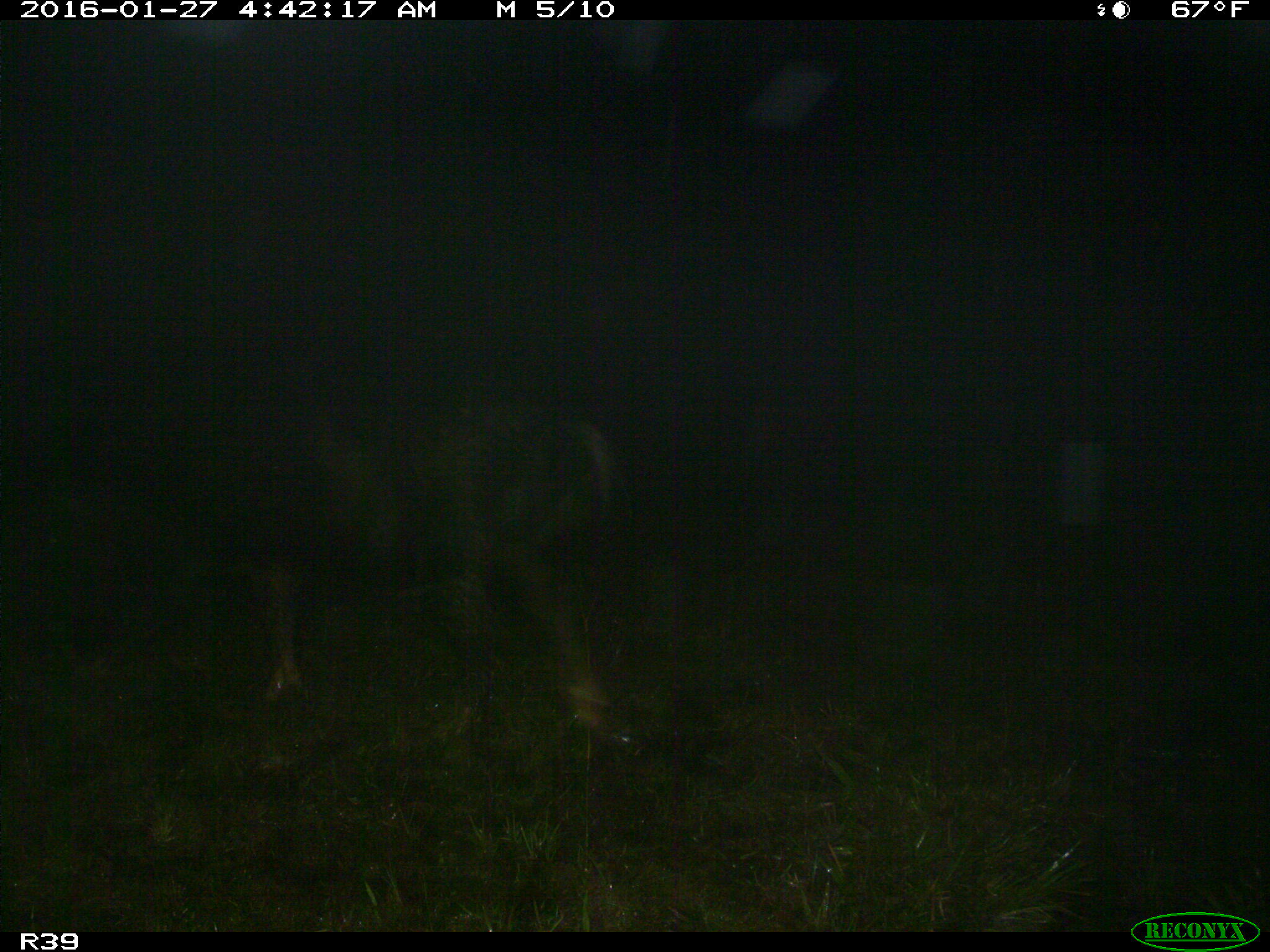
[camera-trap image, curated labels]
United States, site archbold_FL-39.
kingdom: Animalia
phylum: Chordata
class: Mammalia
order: Artiodactyla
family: Suidae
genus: Sus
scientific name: Sus scrofa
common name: wild boar